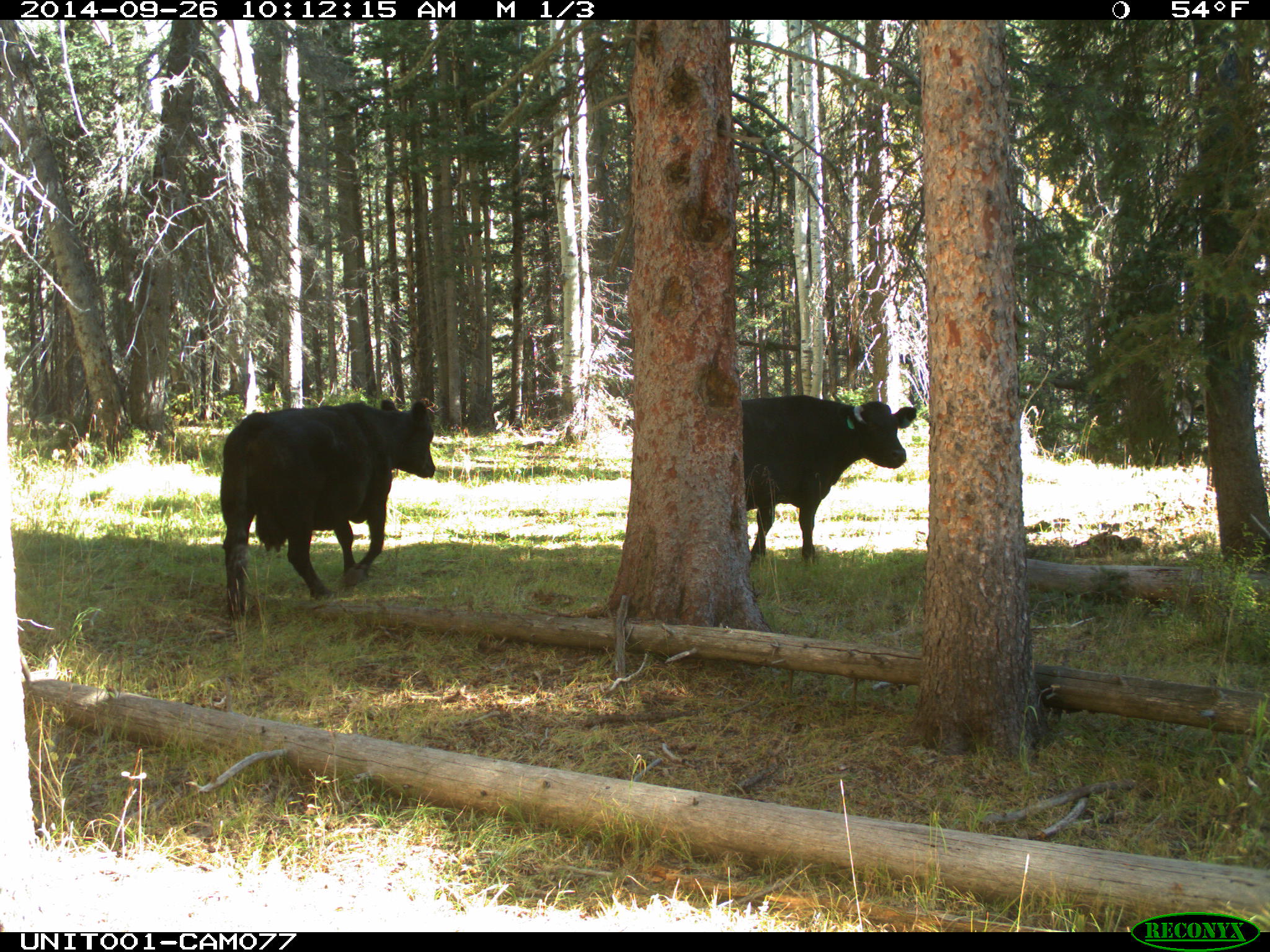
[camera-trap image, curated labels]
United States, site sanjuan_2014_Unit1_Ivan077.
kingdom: Animalia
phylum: Chordata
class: Mammalia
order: Artiodactyla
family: Bovidae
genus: Bos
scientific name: Bos taurus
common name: domestic cow